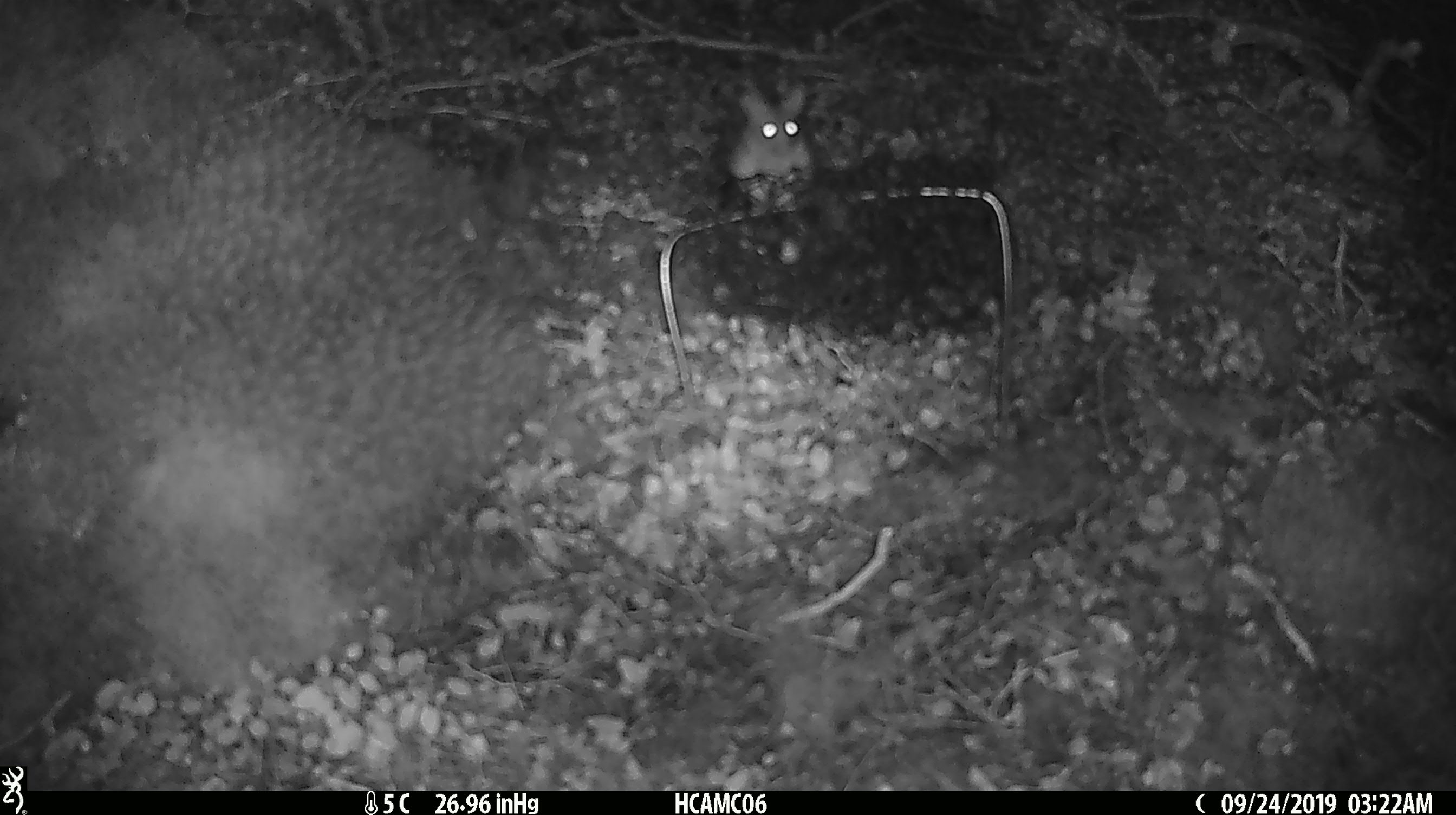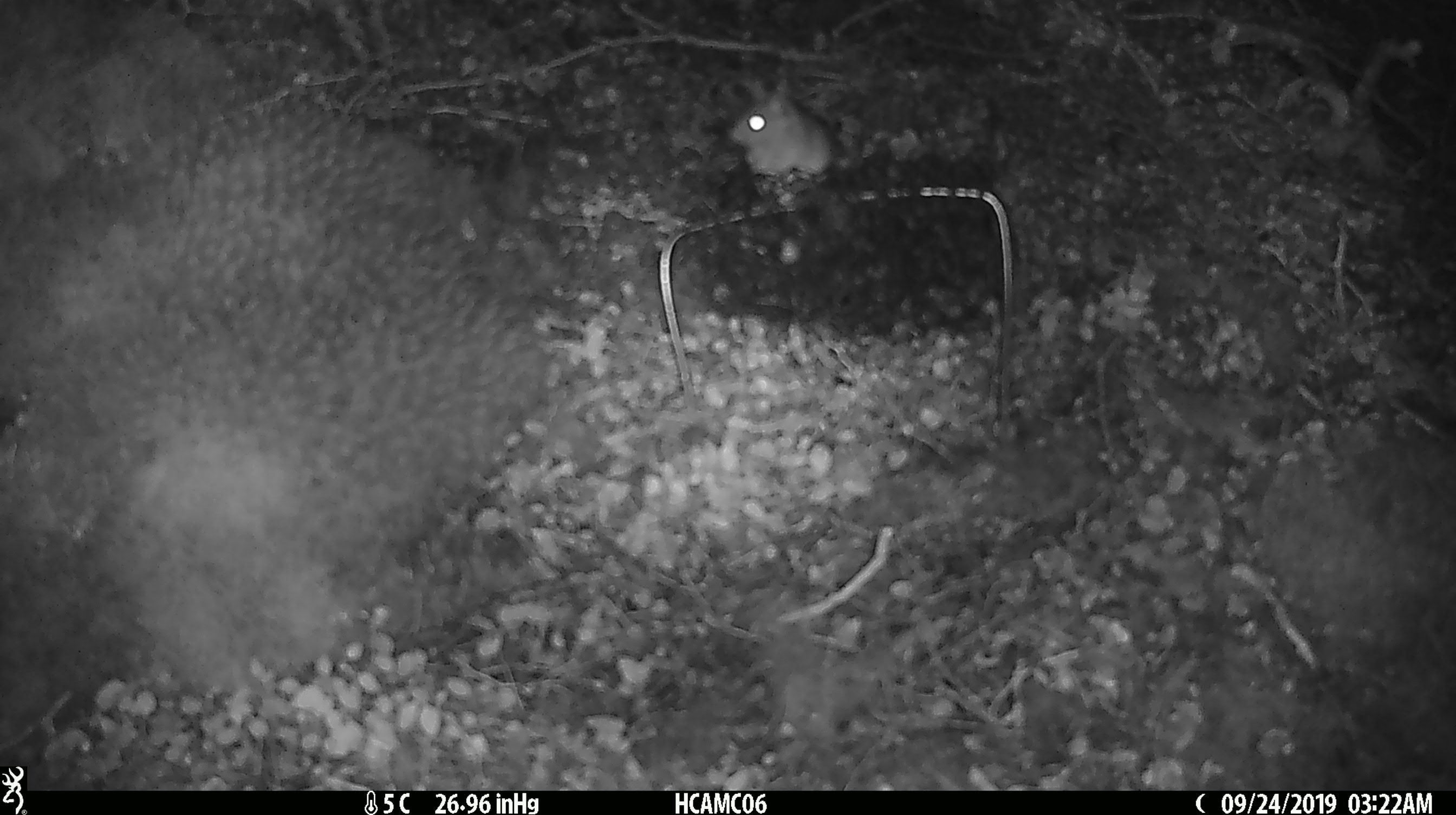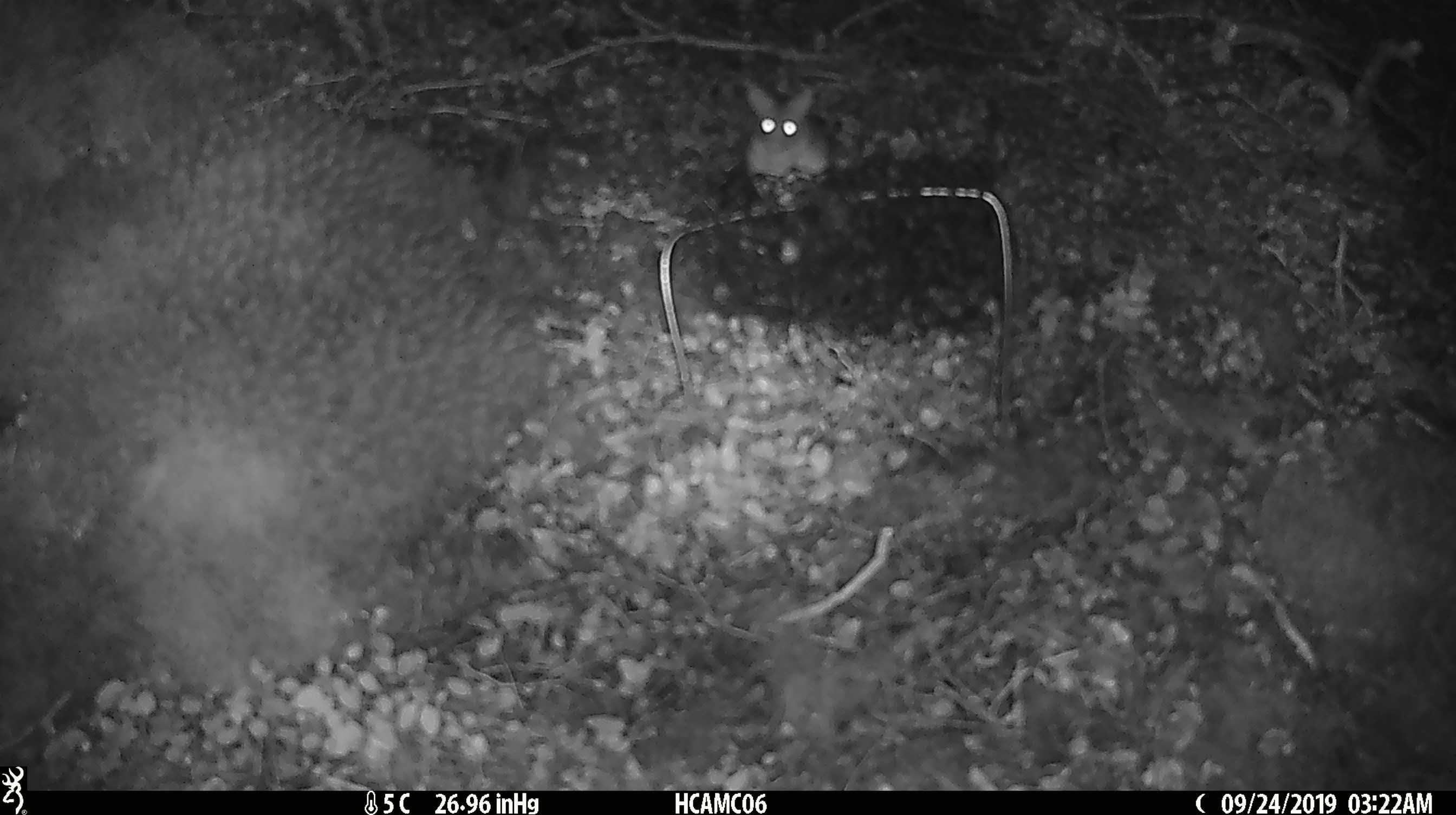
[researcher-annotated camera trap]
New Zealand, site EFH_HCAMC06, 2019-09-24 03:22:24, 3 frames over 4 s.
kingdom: Animalia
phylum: Chordata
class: Mammalia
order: Rodentia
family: Muridae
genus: Mus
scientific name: Mus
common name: mouse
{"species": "mouse (Mus)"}